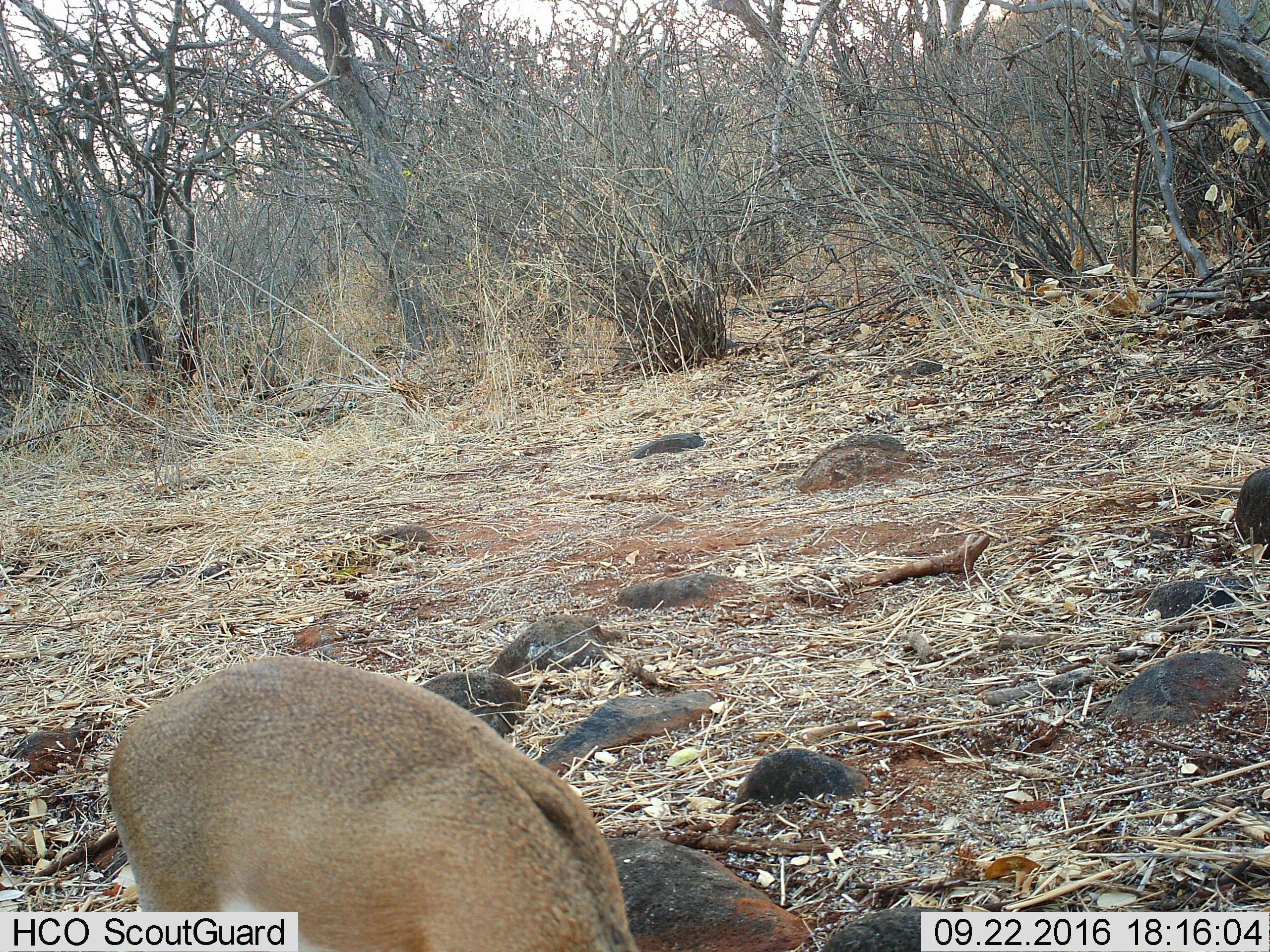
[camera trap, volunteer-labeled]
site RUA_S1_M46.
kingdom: Animalia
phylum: Chordata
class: Mammalia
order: Artiodactyla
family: Bovidae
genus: Madoqua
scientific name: Madoqua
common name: dik-dik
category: dikdik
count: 1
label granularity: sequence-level